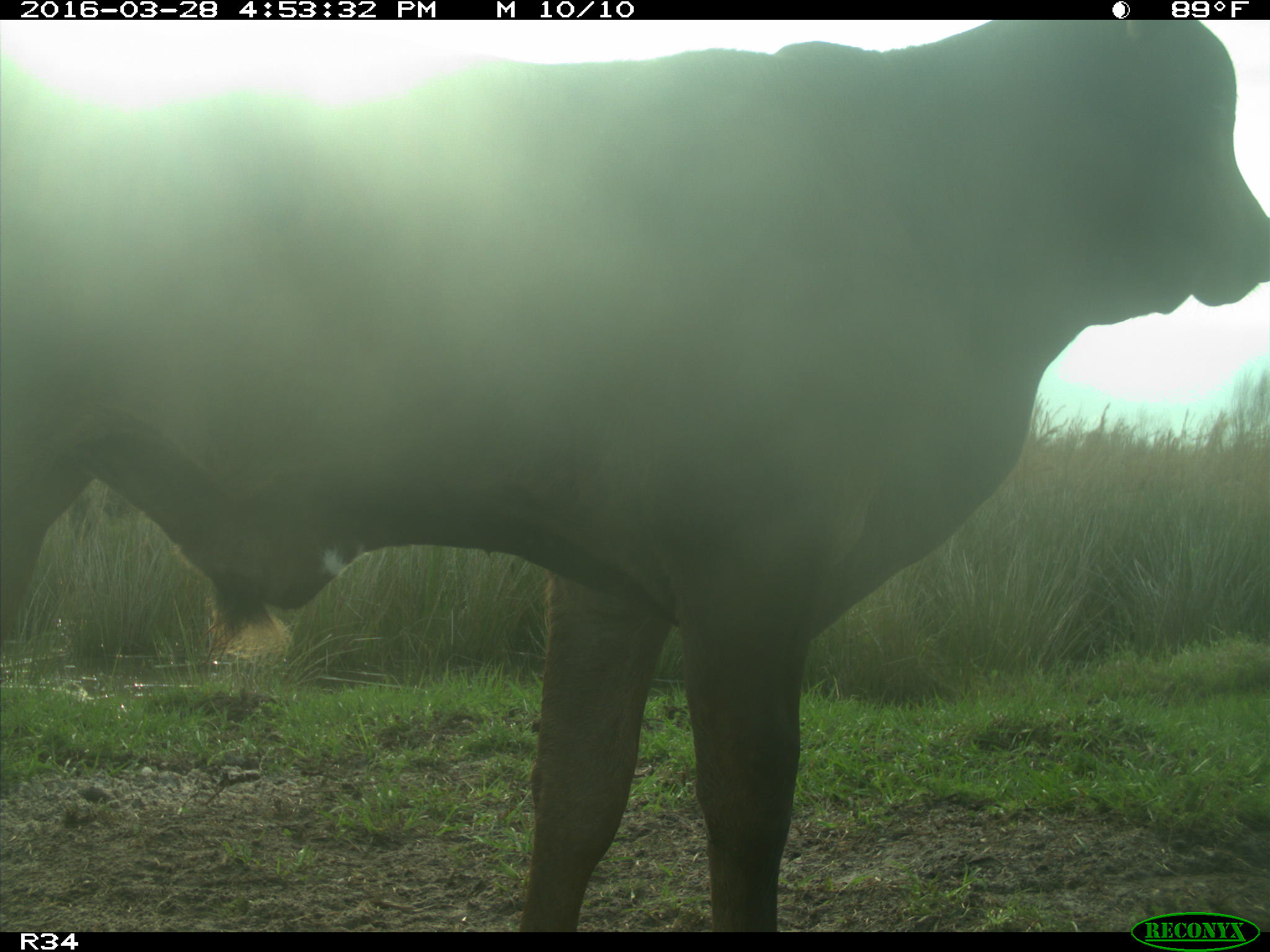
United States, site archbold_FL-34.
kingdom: Animalia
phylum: Chordata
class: Mammalia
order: Artiodactyla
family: Bovidae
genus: Bos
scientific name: Bos taurus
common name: domestic cow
Bos taurus (domestic cow).